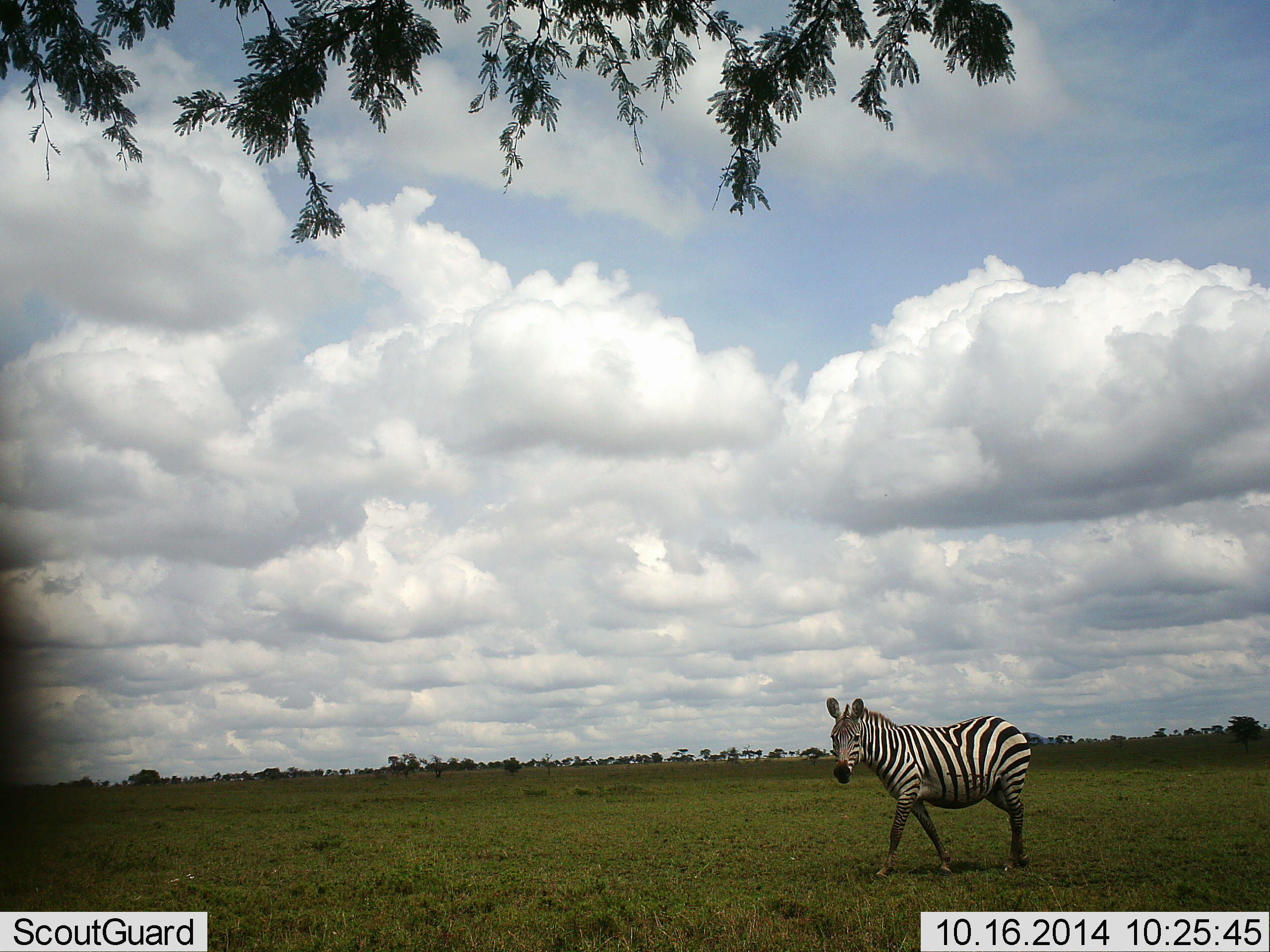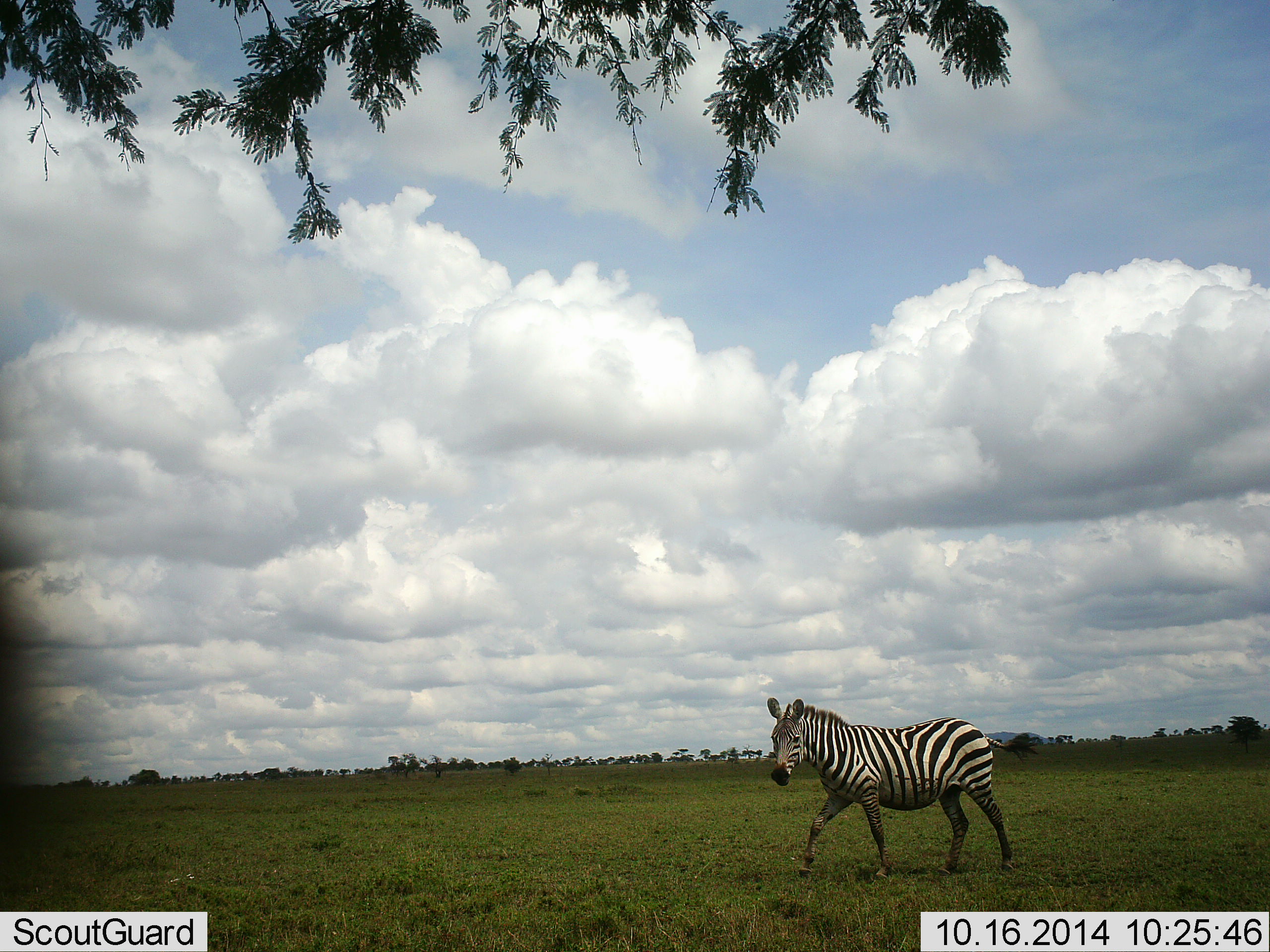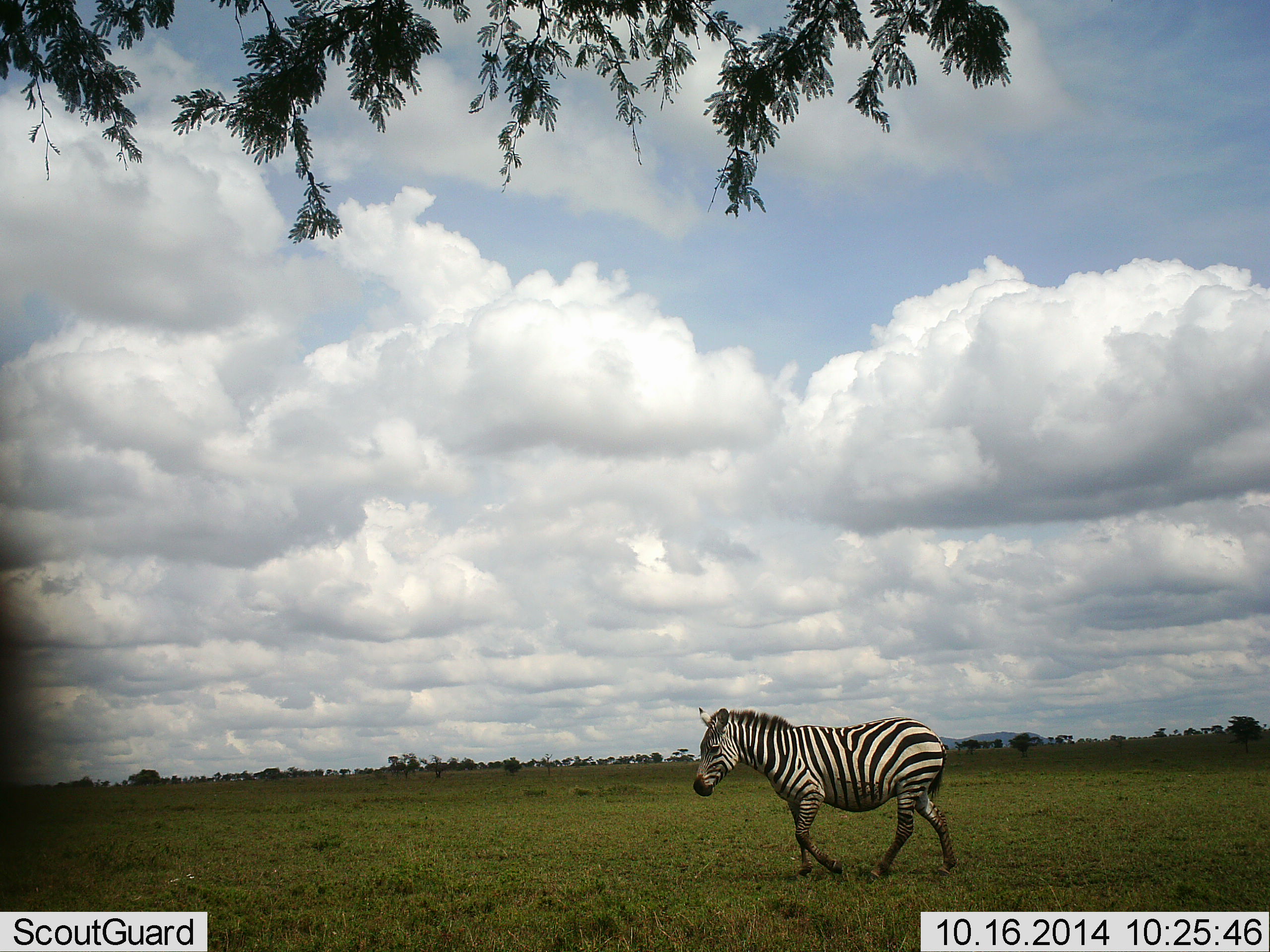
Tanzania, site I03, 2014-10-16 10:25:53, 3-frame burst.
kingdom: Animalia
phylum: Chordata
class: Mammalia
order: Perissodactyla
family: Equidae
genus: Equus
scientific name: Equus quagga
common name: plains zebra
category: zebra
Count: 1.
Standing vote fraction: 0%.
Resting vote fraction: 0%.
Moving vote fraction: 100%.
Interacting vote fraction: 0%.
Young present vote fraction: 0%.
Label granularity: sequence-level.